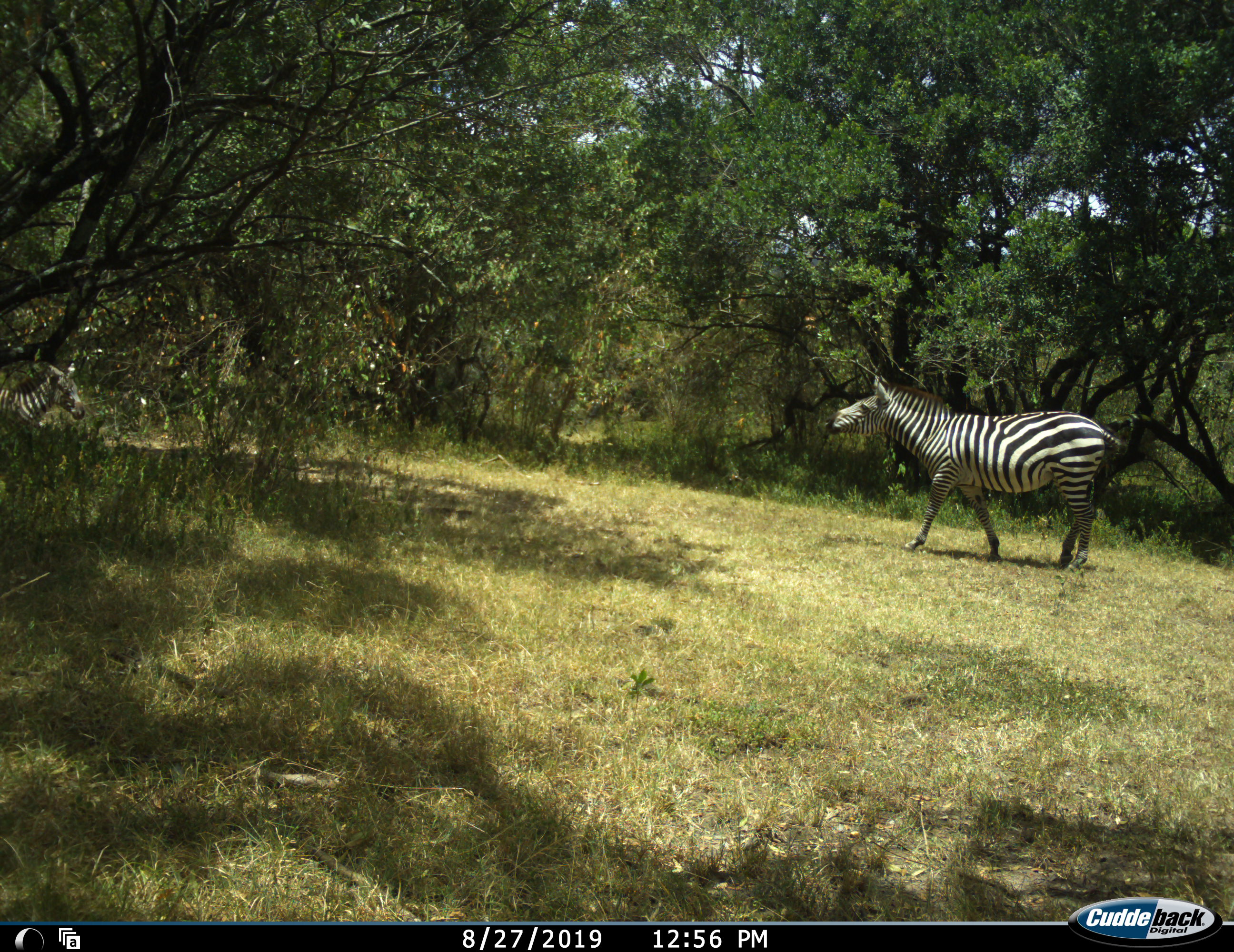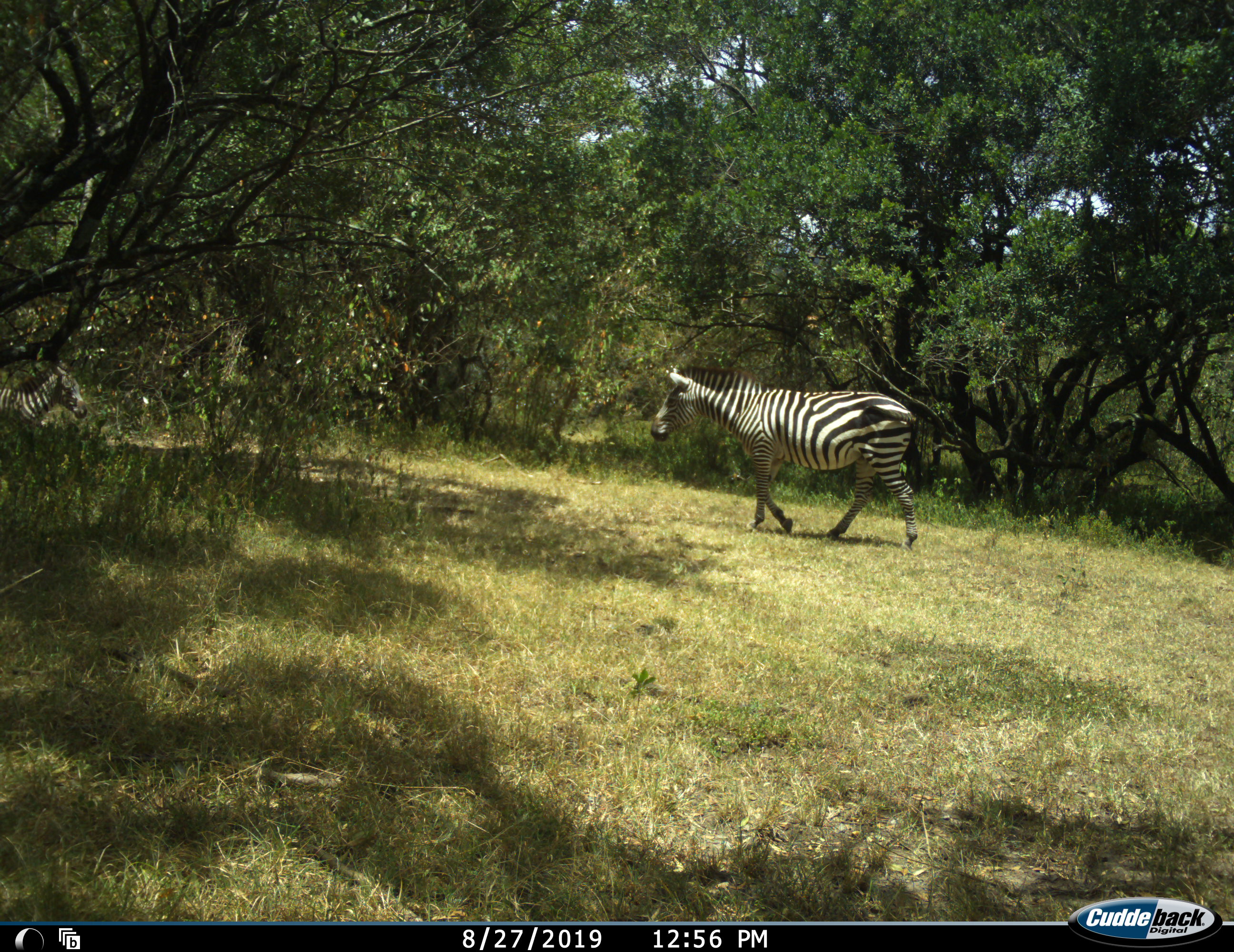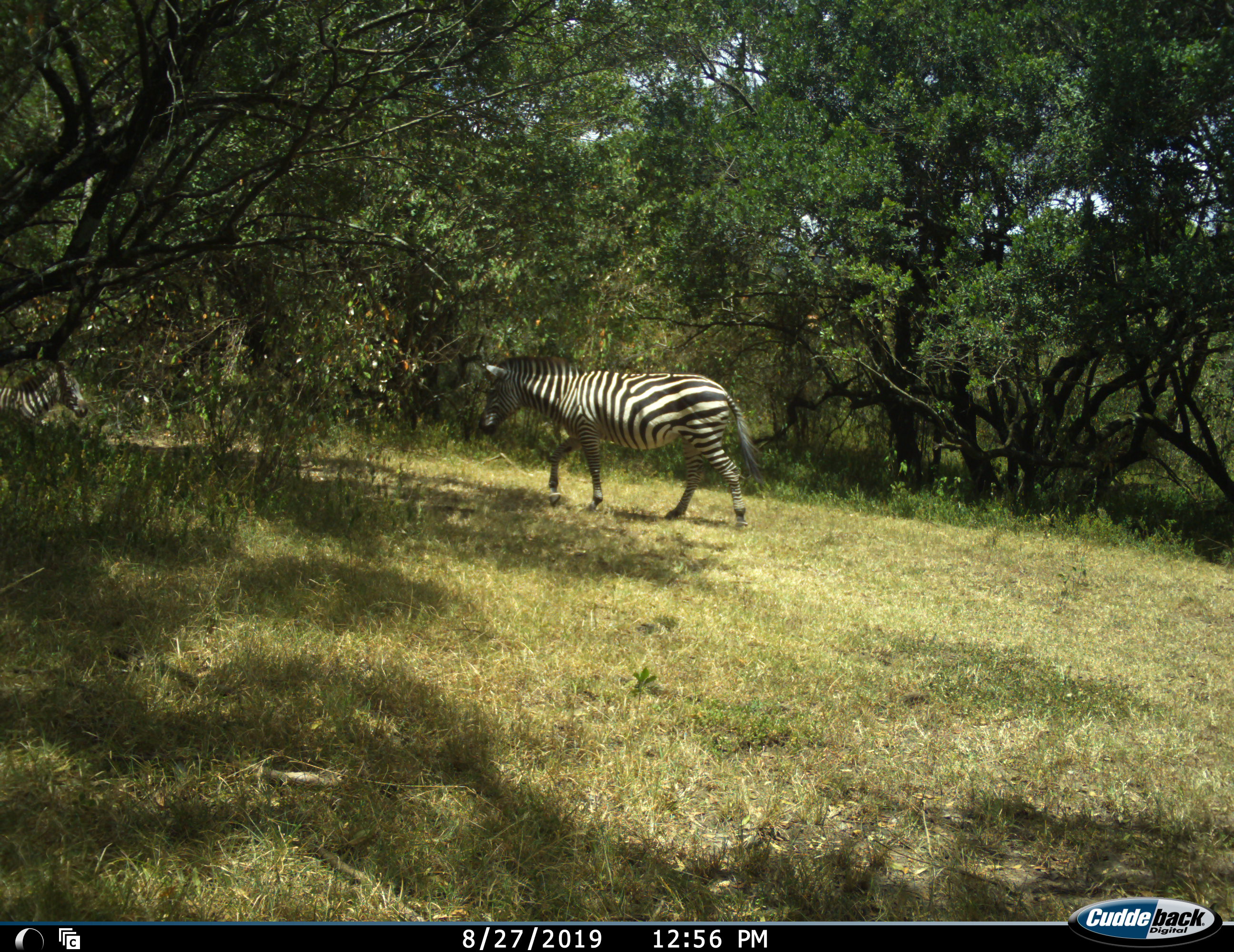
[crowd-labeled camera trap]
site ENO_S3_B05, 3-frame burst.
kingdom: Animalia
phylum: Chordata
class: Mammalia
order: Perissodactyla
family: Equidae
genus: Equus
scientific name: Equus quagga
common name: plains zebra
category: zebraplains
Zebraplains (plains zebra) (Equus quagga), count 2. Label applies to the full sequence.